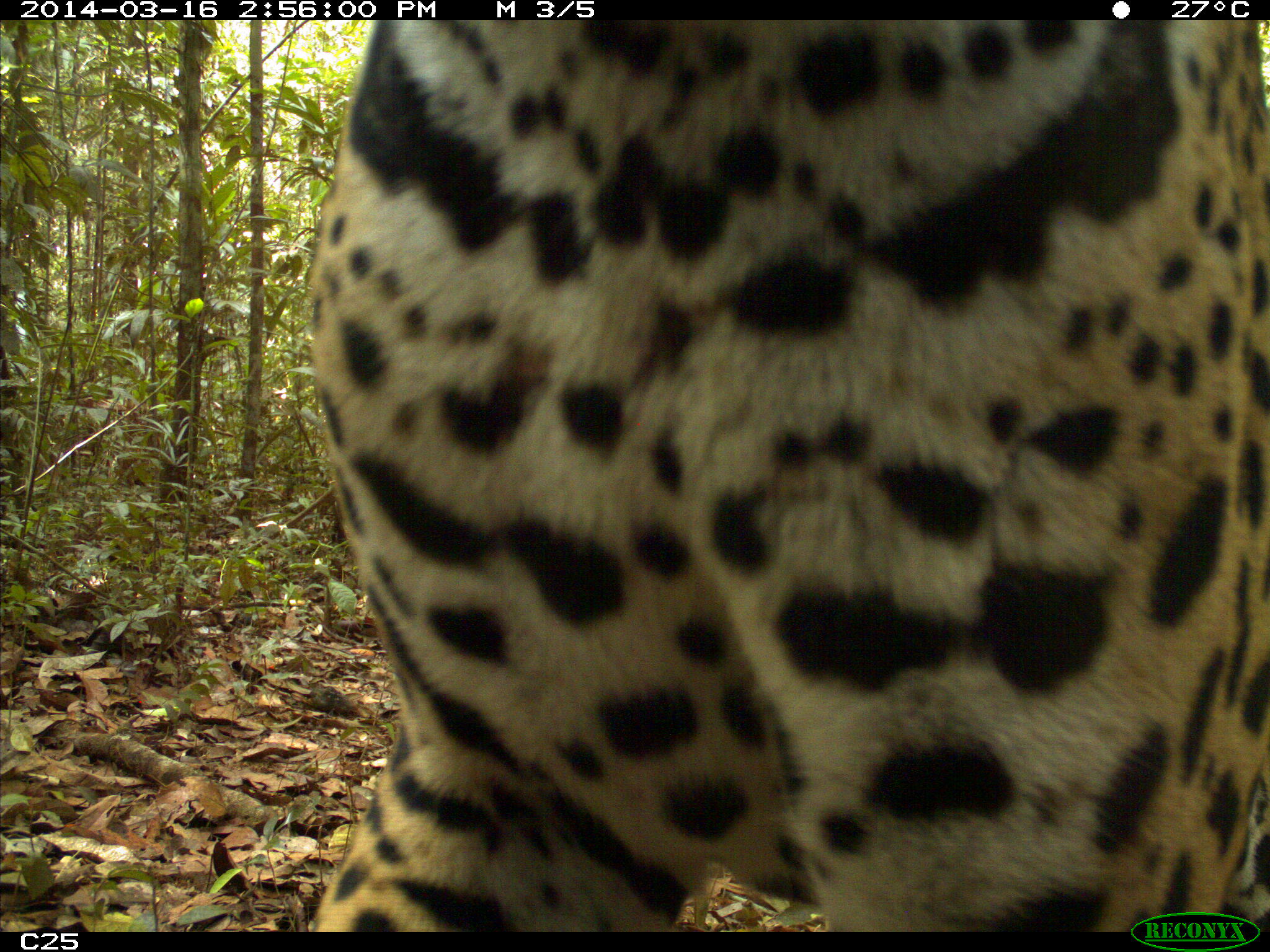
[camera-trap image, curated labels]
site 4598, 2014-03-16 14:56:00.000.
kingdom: Animalia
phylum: Chordata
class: Mammalia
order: Carnivora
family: Felidae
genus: Panthera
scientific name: Panthera onca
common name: jaguar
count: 1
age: adult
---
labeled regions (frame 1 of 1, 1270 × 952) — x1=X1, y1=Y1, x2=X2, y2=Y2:
panthera onca: x1=303, y1=15, x2=1270, y2=932